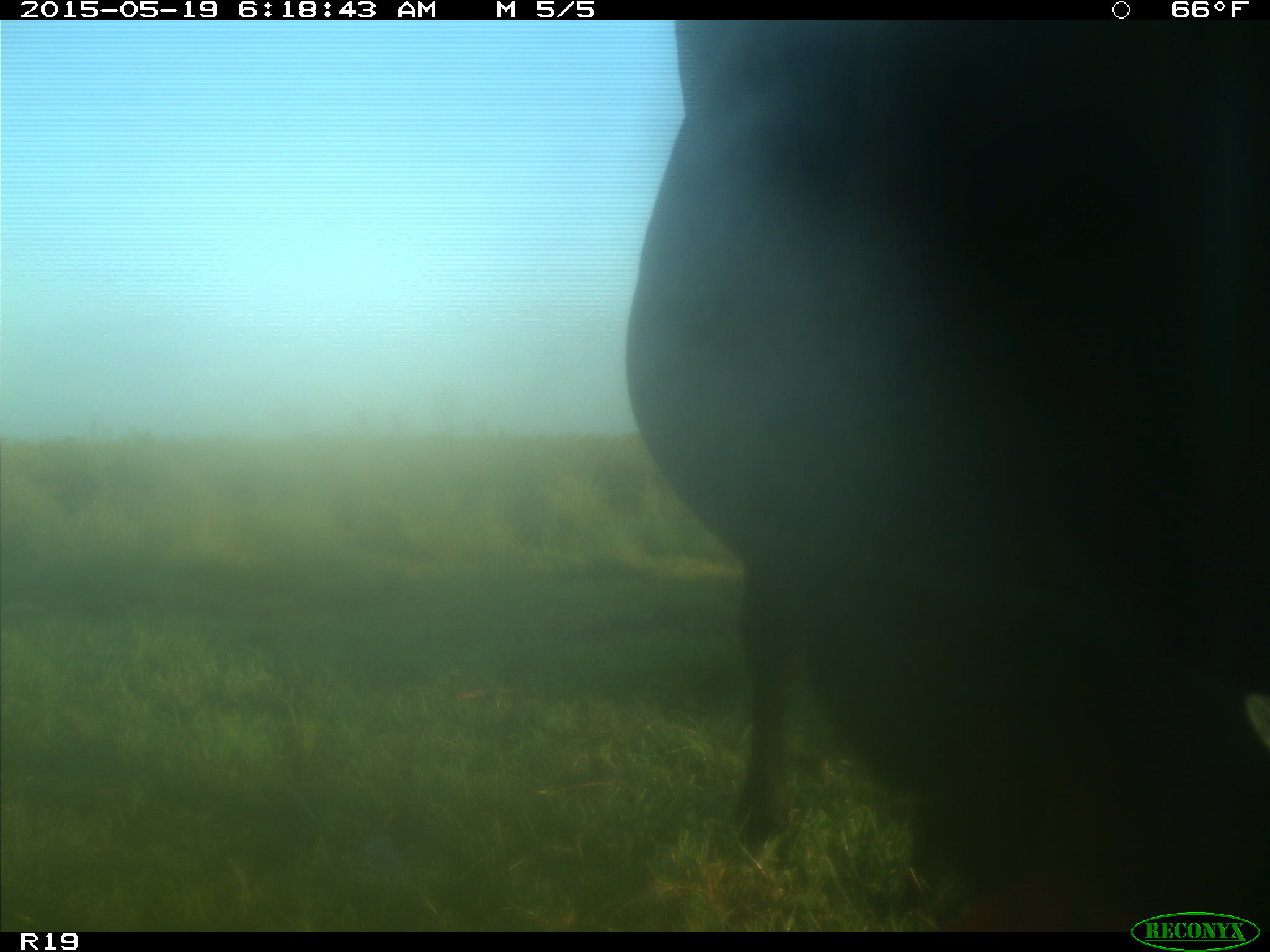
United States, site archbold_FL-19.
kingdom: Animalia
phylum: Chordata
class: Mammalia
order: Artiodactyla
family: Bovidae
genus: Bos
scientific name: Bos taurus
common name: domestic cow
Bos taurus (domestic cow).